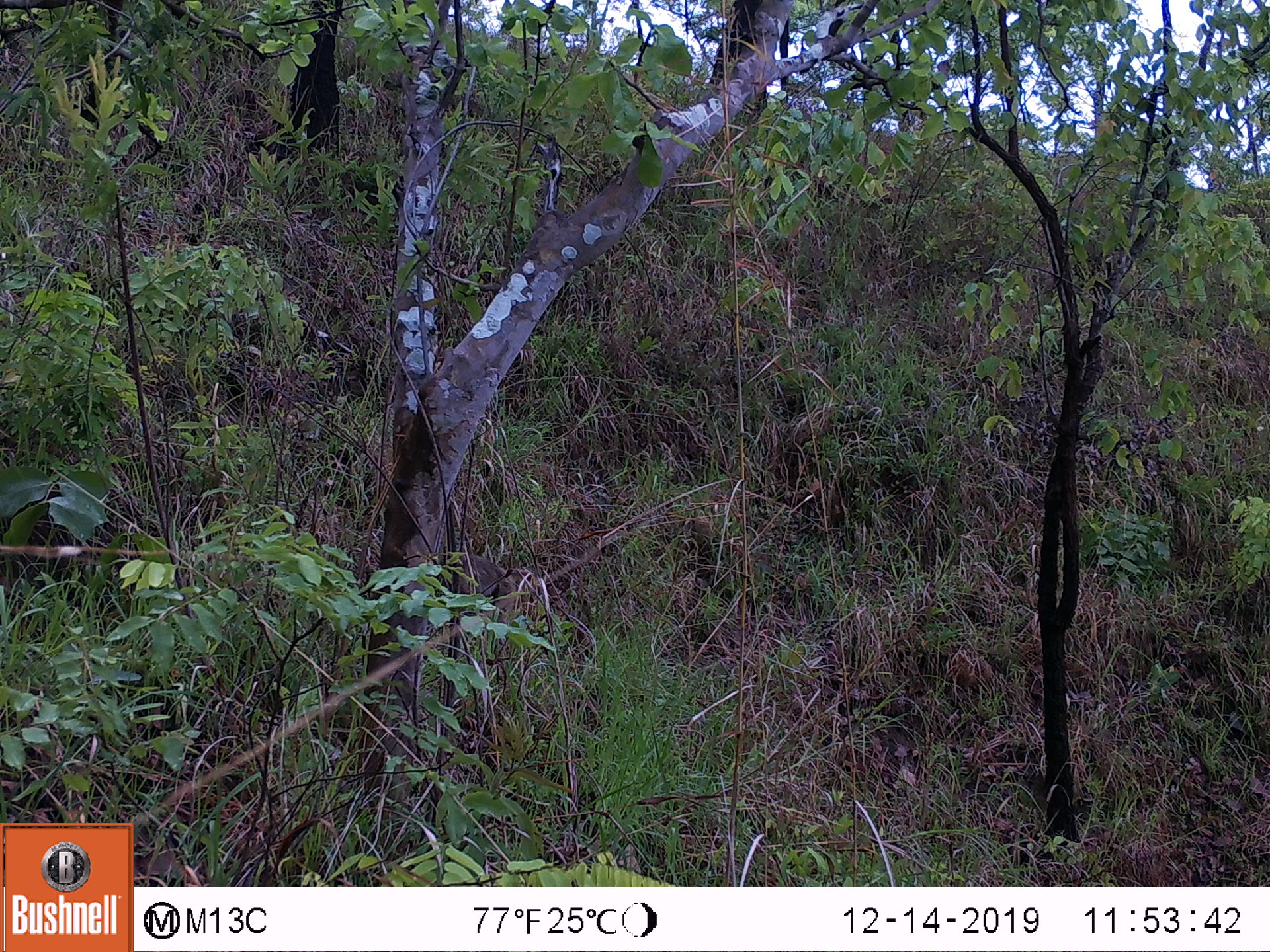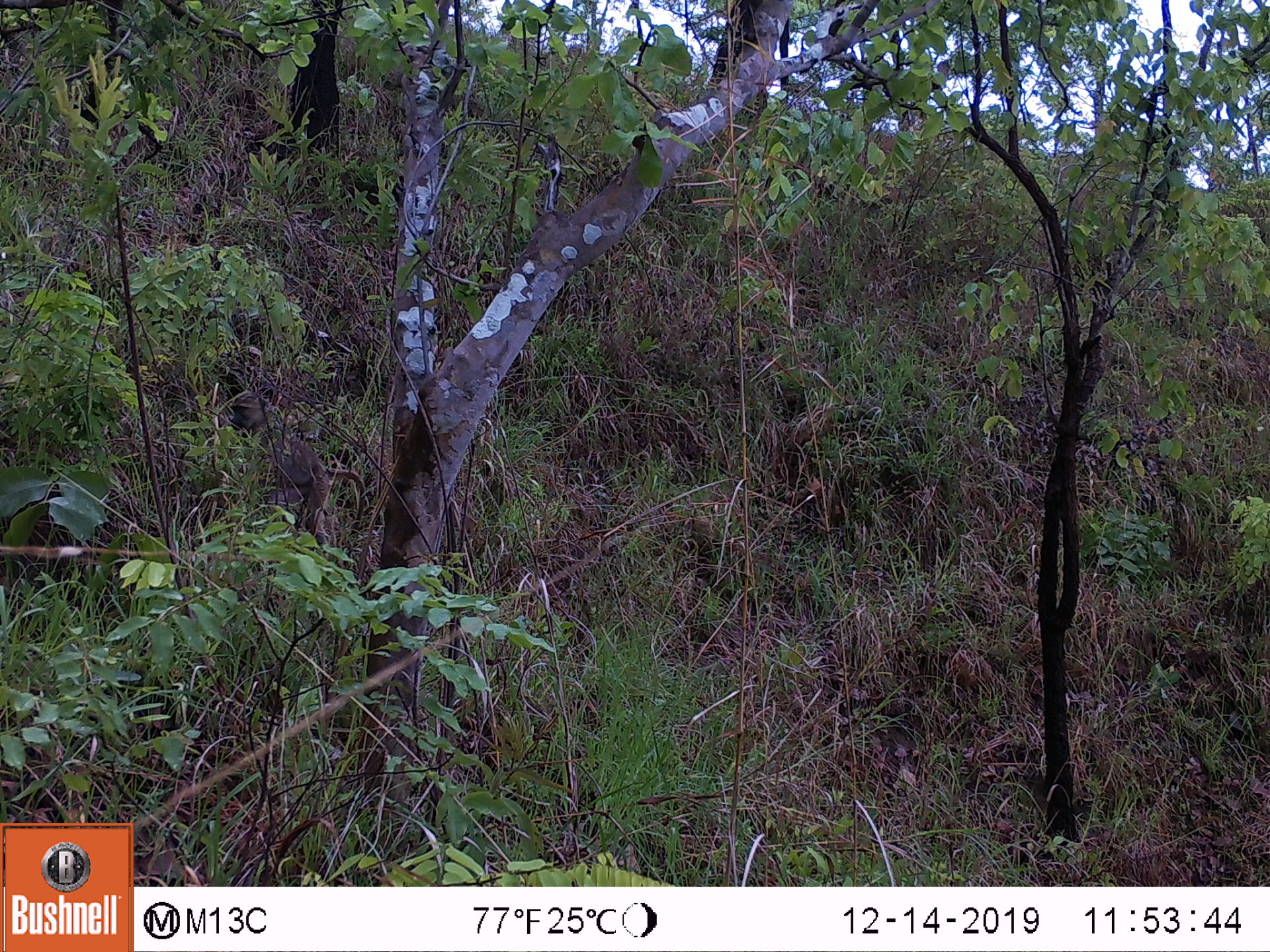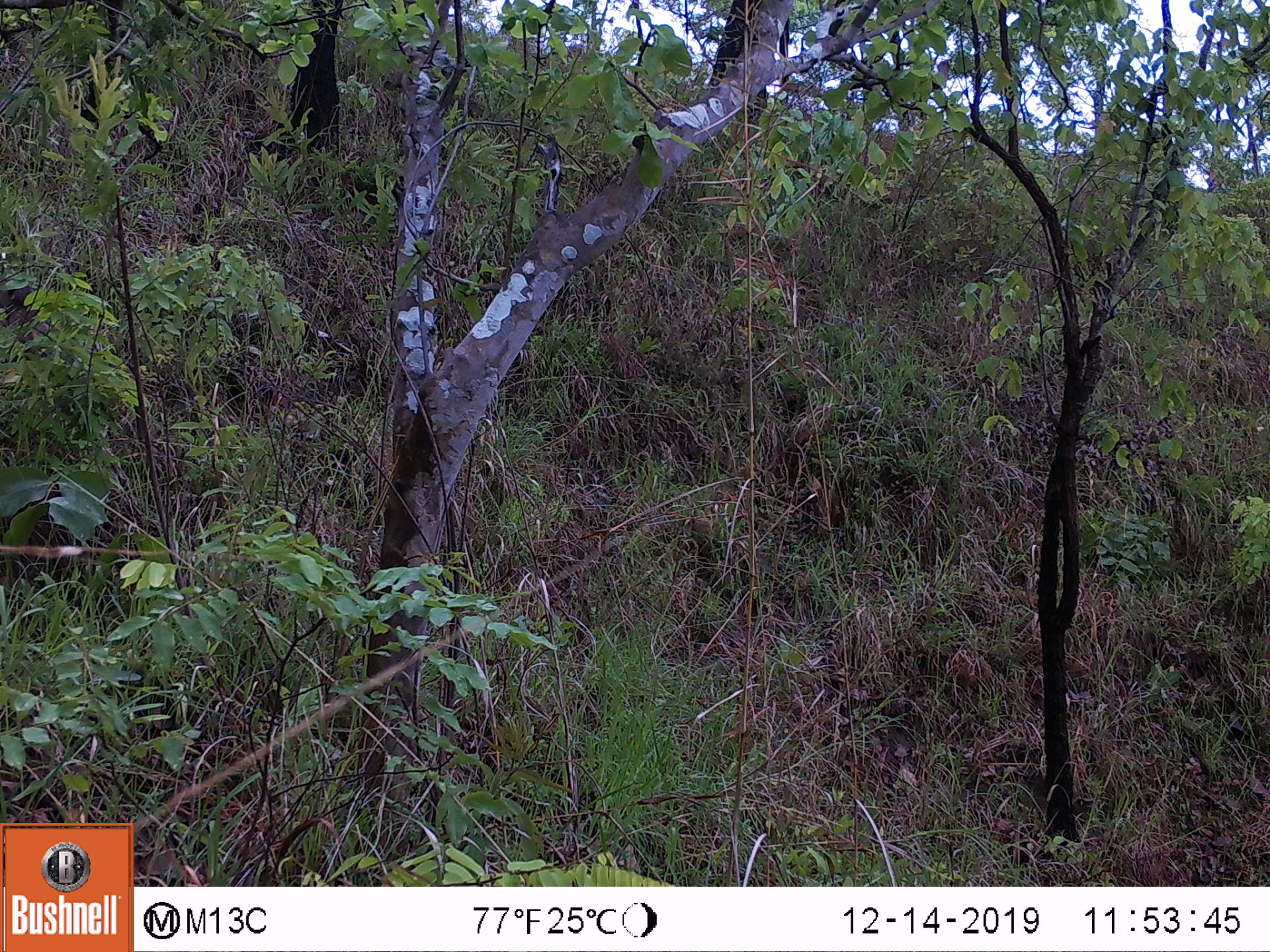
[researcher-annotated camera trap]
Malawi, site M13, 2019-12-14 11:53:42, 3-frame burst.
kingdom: Animalia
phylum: Chordata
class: Mammalia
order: Primates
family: Cercopithecidae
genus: Papio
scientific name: Papio cynocephalus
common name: yellow baboon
Yellow baboon (Papio cynocephalus), count 1.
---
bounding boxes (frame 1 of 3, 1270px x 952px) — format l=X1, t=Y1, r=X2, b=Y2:
yellow baboon: l=440, t=542, r=539, b=634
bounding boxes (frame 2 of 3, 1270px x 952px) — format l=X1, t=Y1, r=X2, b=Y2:
yellow baboon: l=224, t=390, r=366, b=540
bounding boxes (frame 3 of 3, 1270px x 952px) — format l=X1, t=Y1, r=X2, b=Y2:
yellow baboon: l=0, t=276, r=56, b=350